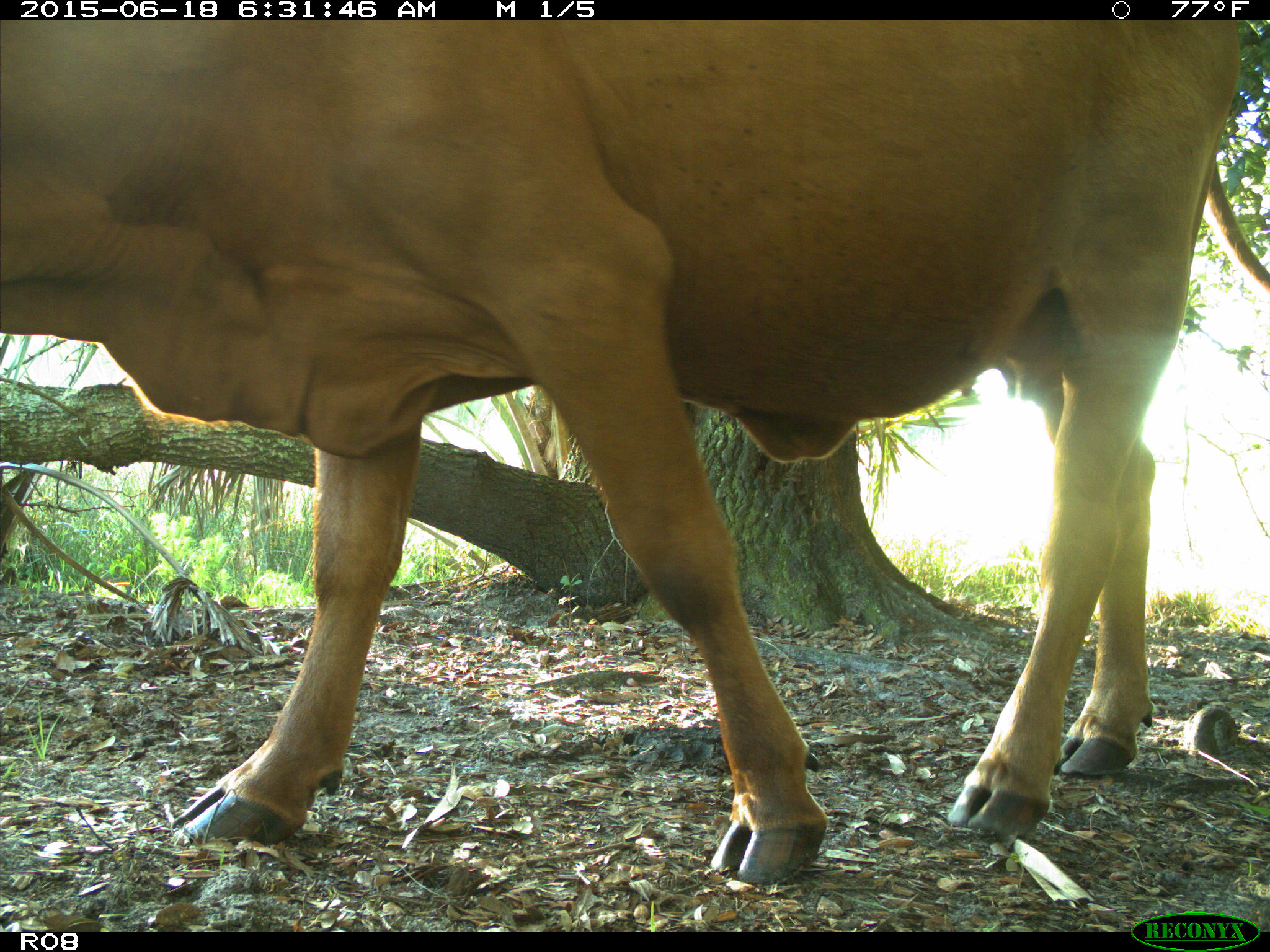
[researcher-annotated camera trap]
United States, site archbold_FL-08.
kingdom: Animalia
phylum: Chordata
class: Mammalia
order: Artiodactyla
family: Bovidae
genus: Bos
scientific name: Bos taurus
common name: domestic cow